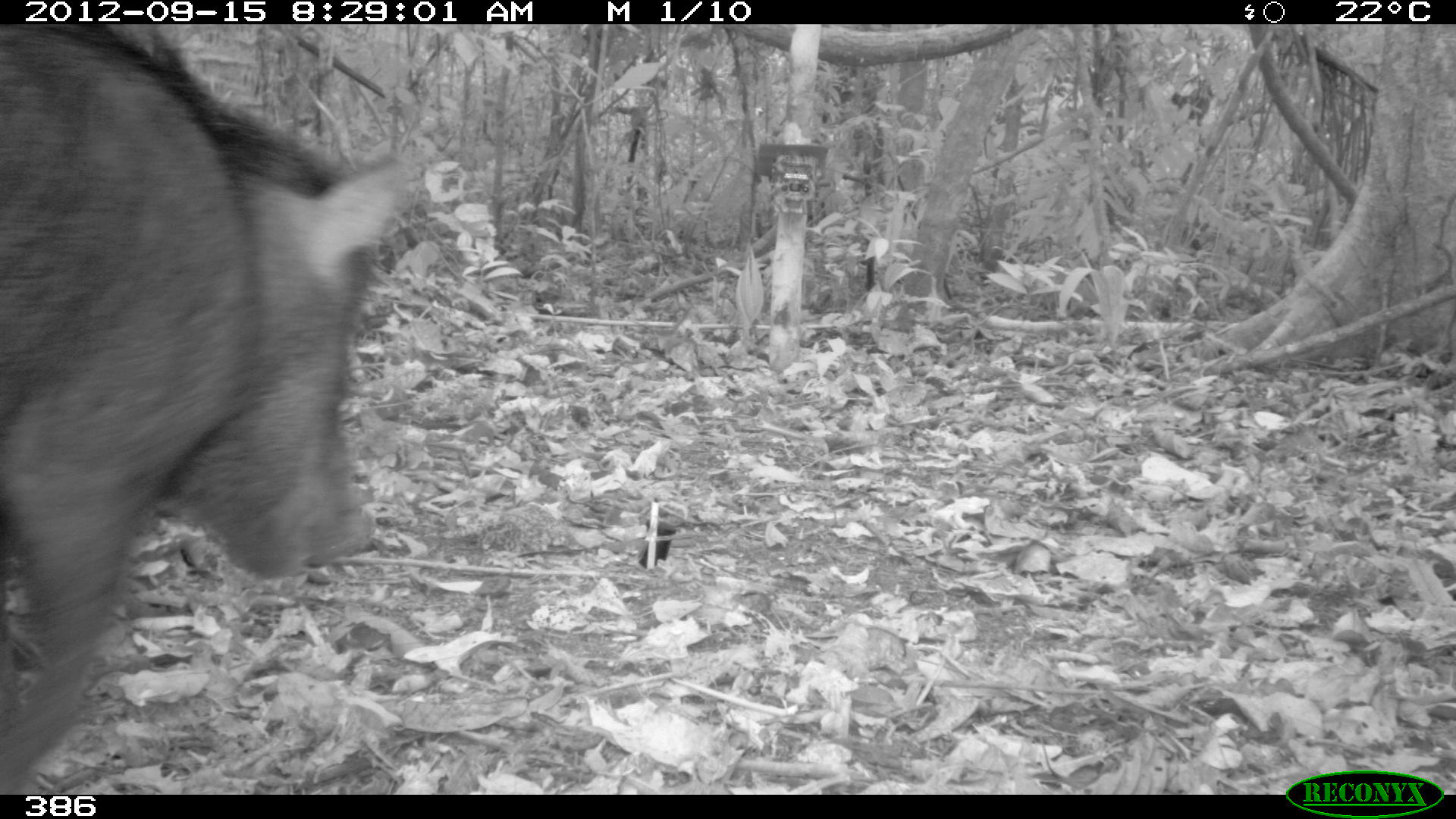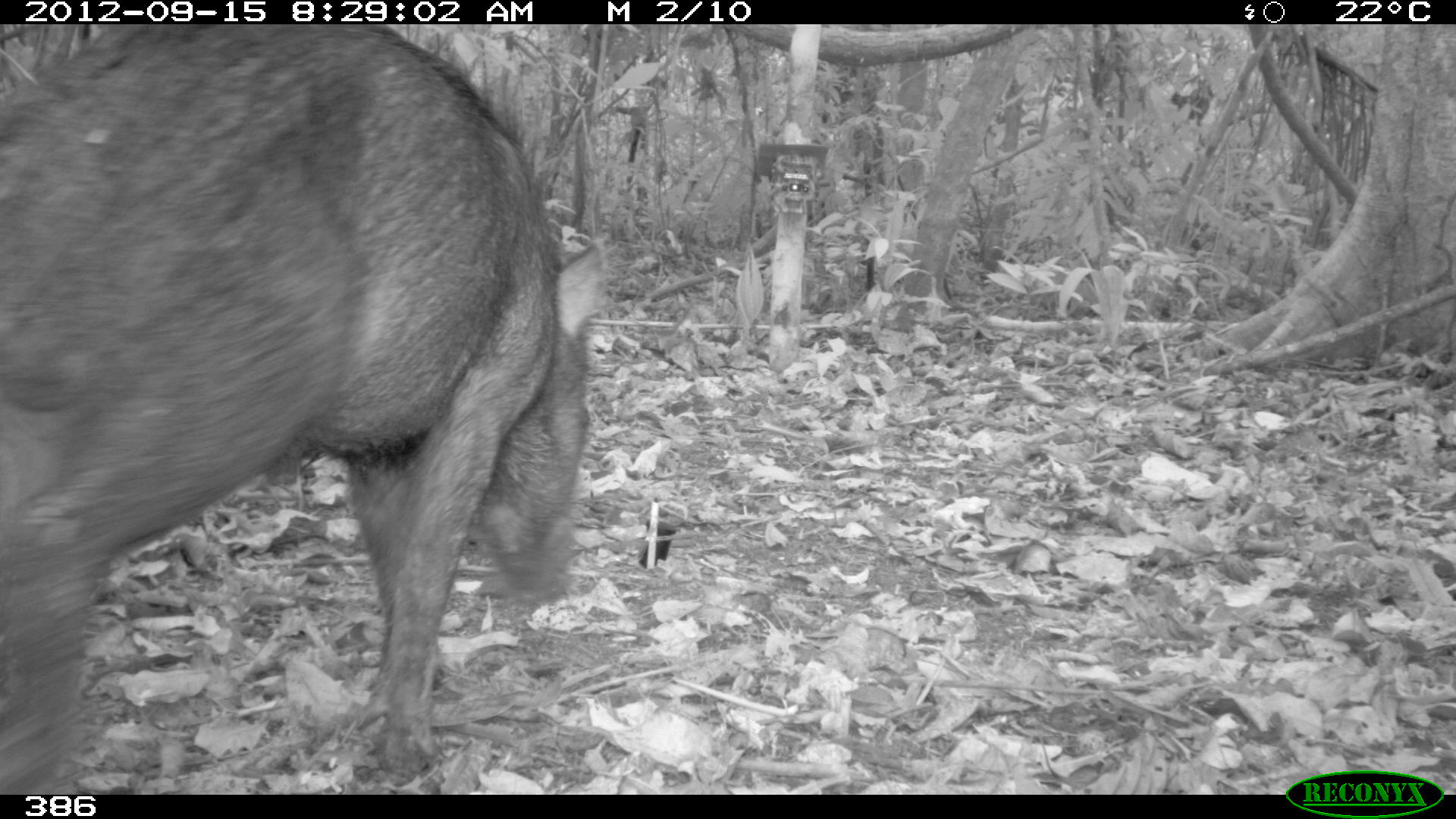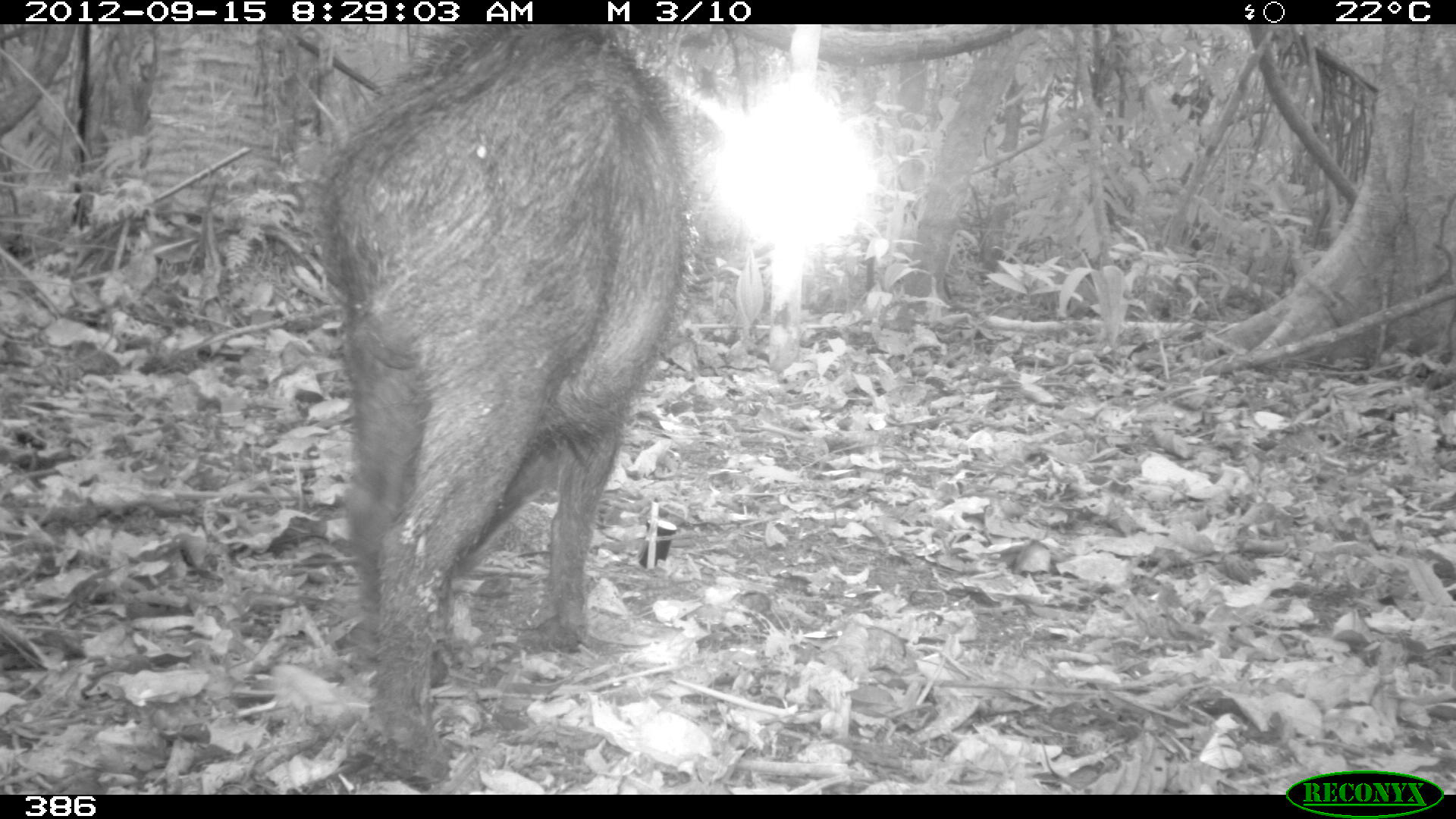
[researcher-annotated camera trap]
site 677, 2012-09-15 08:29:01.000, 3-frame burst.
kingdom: Animalia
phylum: Chordata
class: Mammalia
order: Artiodactyla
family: Tayassuidae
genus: Tayassu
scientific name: Tayassu pecari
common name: white-lipped peccary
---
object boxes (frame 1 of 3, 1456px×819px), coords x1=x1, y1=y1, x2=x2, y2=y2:
tayassu pecari: x1=0, y1=24, x2=408, y2=795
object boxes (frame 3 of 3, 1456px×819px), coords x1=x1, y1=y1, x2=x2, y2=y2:
tayassu pecari: x1=311, y1=24, x2=688, y2=783